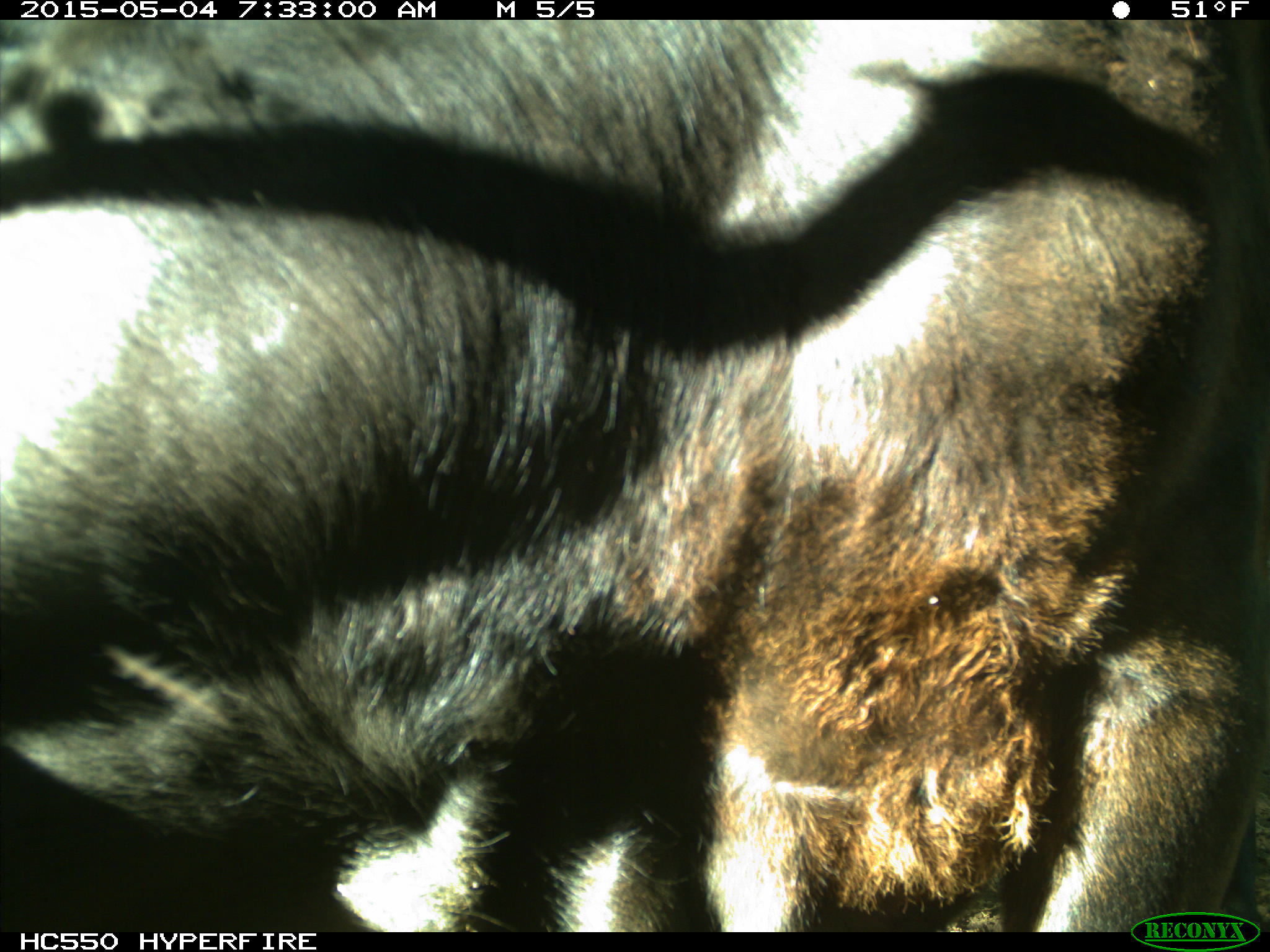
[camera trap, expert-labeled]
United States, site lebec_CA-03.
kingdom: Animalia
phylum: Chordata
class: Mammalia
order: Artiodactyla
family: Bovidae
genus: Bos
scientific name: Bos taurus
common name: domestic cow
Bos taurus (domestic cow).